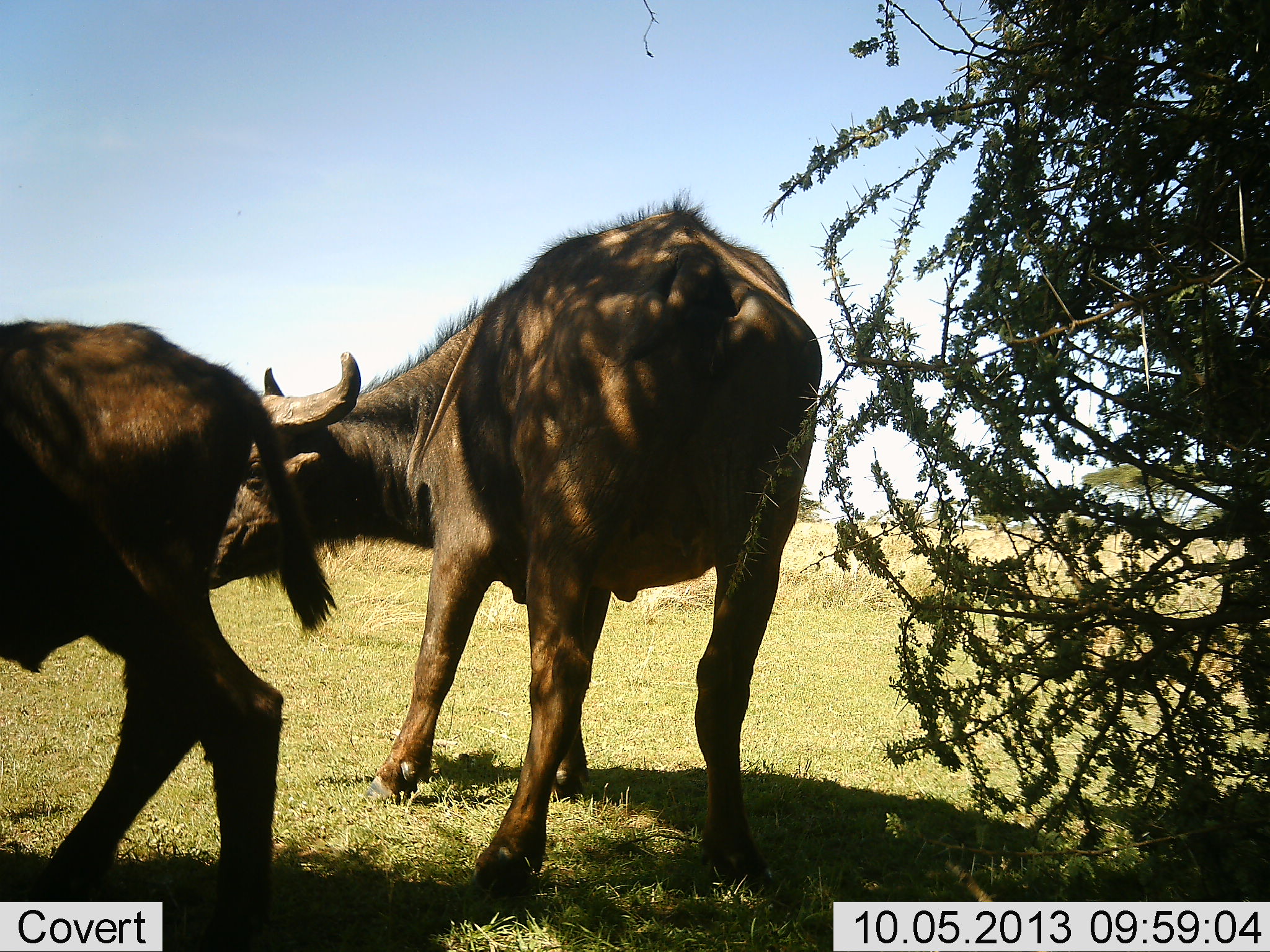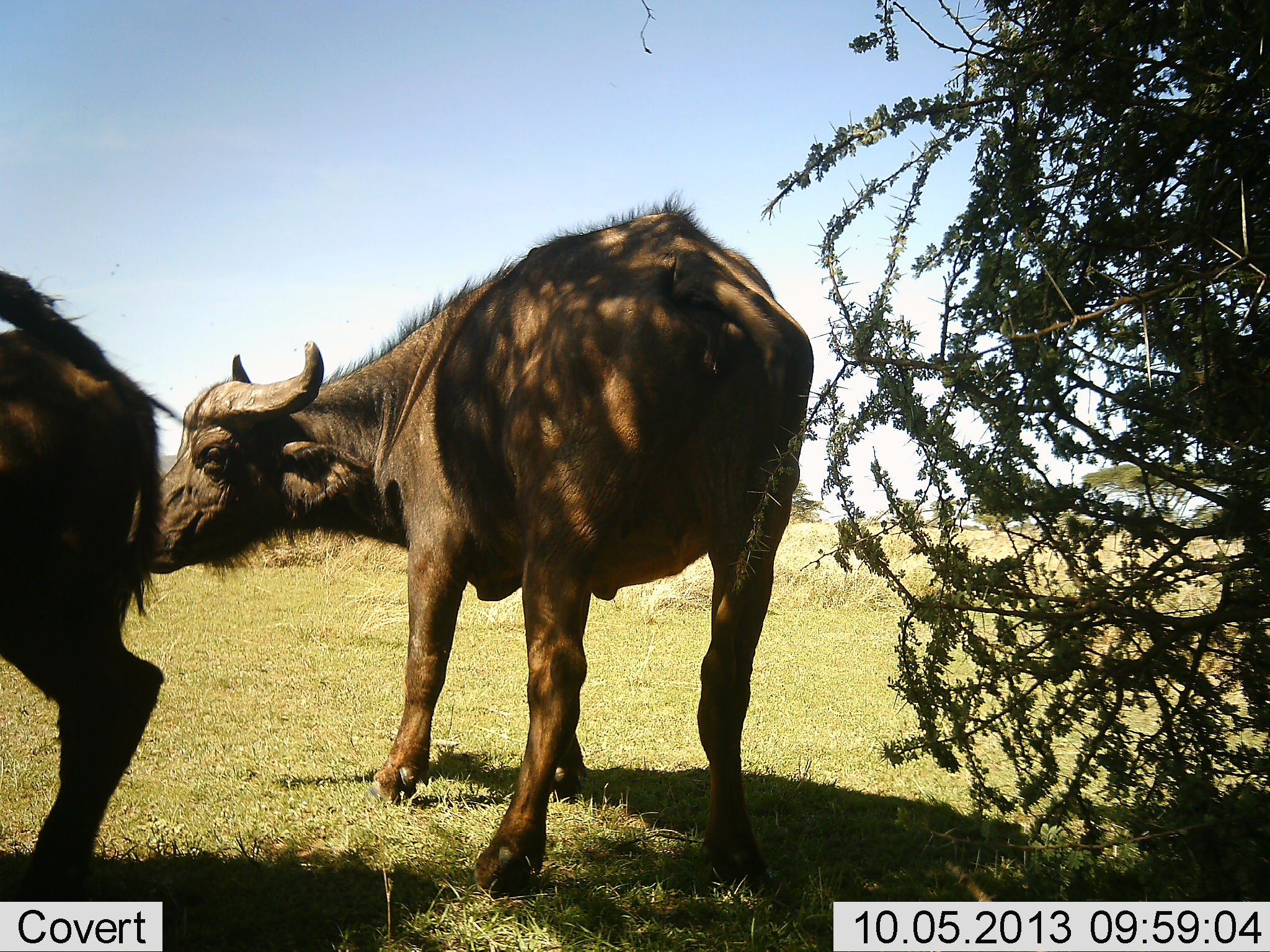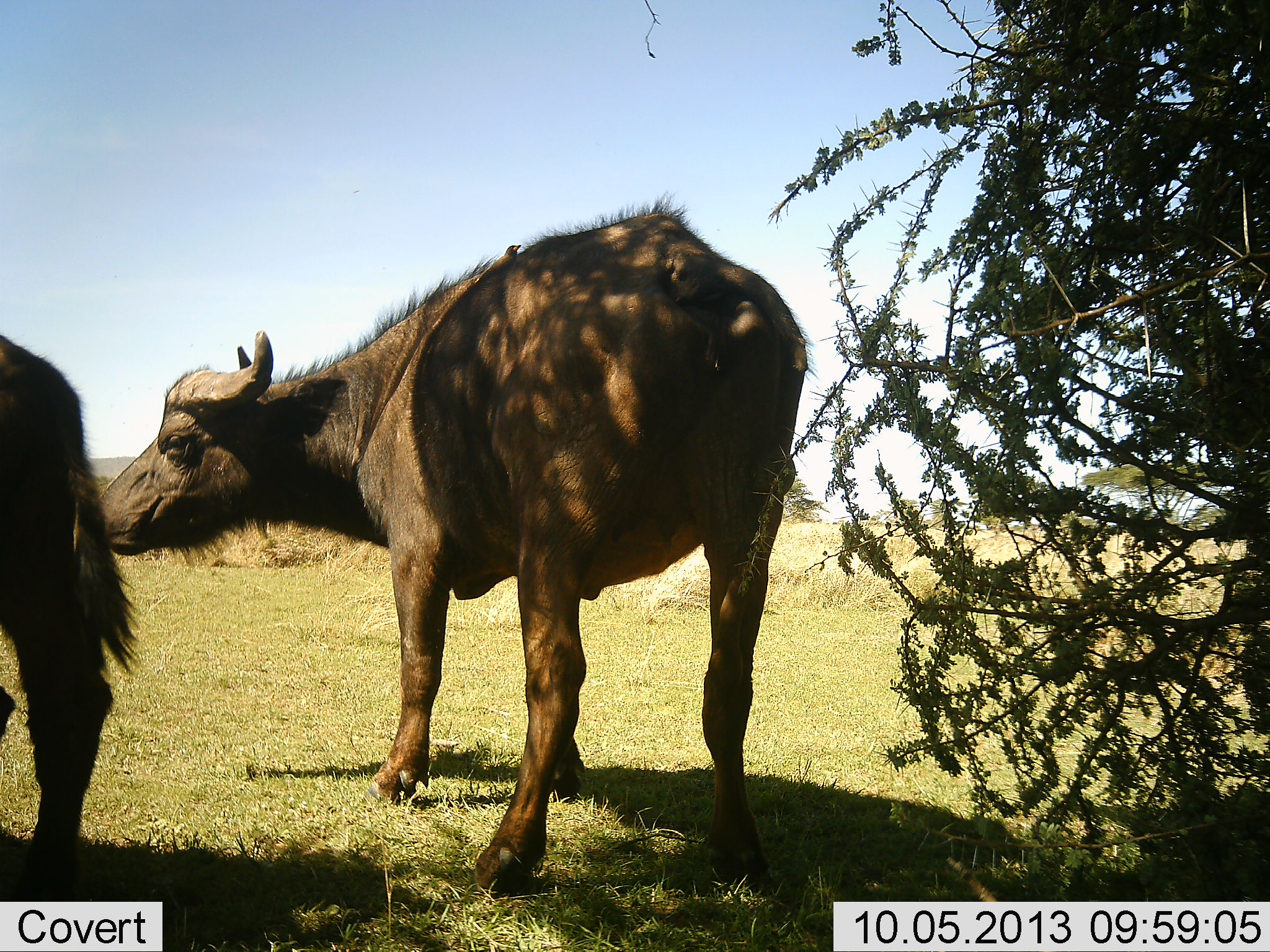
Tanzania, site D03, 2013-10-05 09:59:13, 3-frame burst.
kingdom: Animalia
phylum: Chordata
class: Mammalia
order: Artiodactyla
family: Bovidae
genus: Syncerus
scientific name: Syncerus caffer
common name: cape buffalo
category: buffalo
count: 2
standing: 79%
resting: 0%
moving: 38%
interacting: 6%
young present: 15%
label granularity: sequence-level